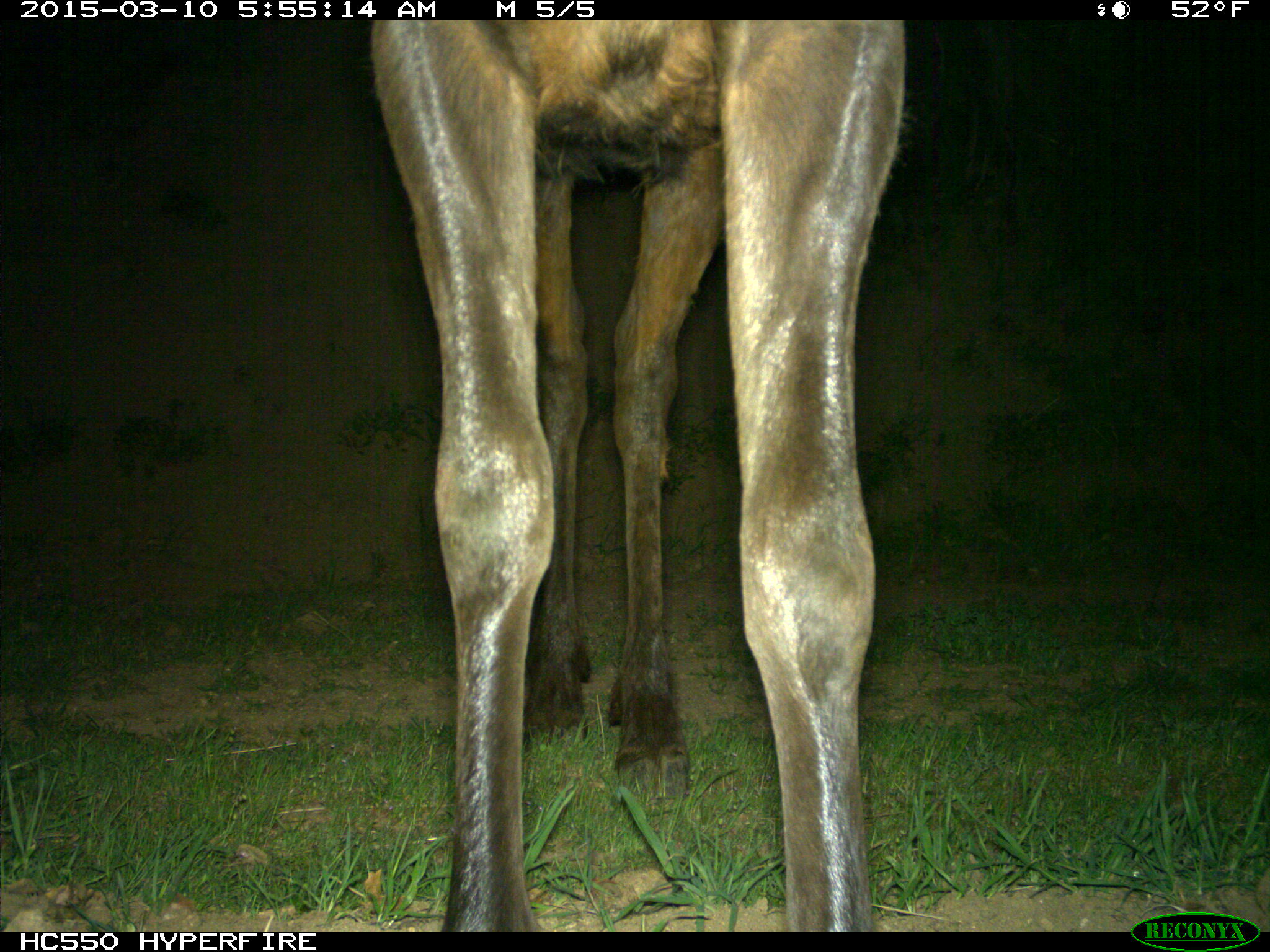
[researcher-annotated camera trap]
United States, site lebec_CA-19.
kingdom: Animalia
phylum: Chordata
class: Mammalia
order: Artiodactyla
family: Cervidae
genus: Cervus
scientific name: Cervus canadensis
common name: elk